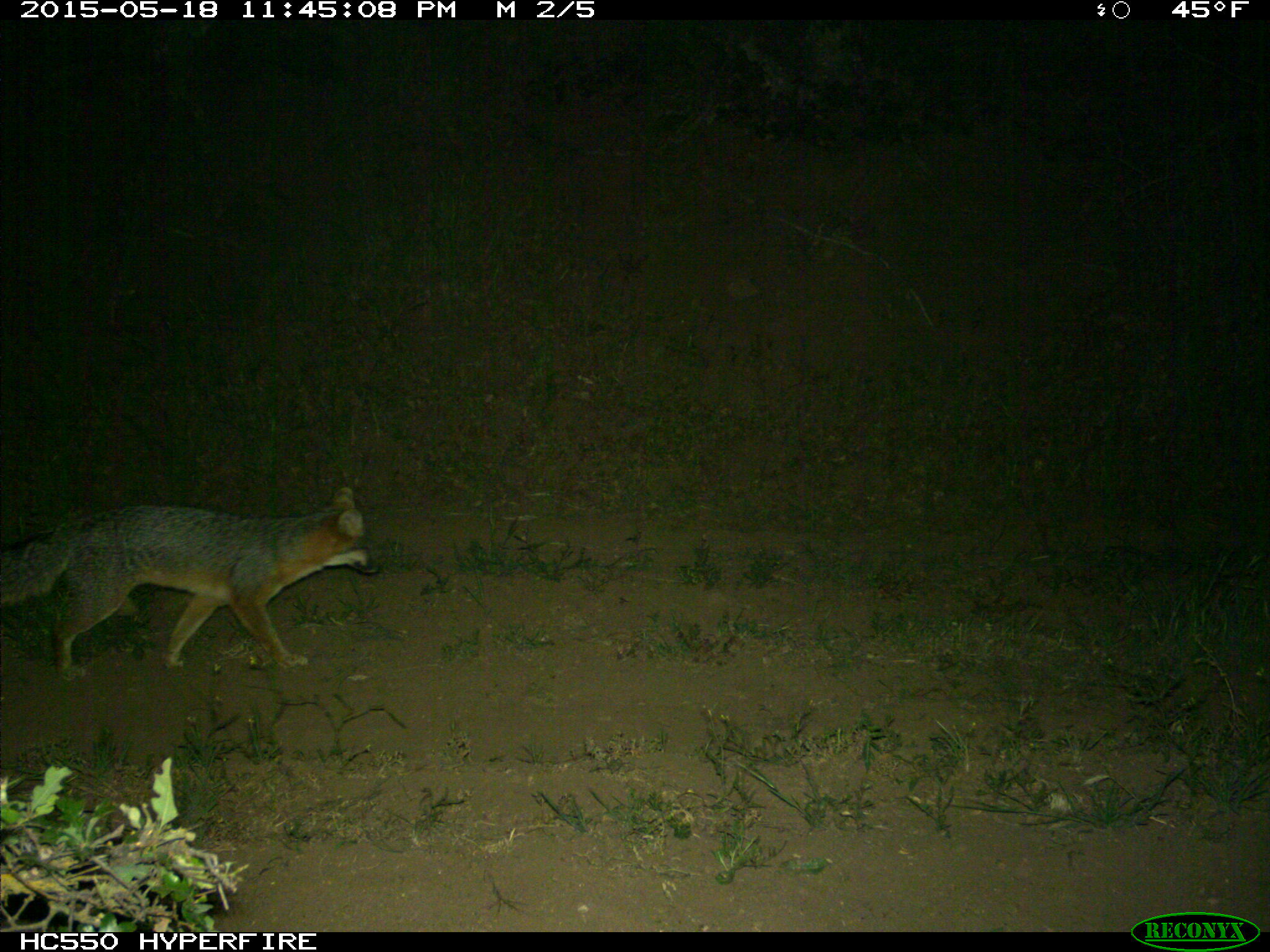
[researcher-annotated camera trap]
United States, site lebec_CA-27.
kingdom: Animalia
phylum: Chordata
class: Mammalia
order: Carnivora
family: Canidae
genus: Urocyon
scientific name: Urocyon cinereoargenteus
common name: gray fox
Urocyon cinereoargenteus (gray fox).